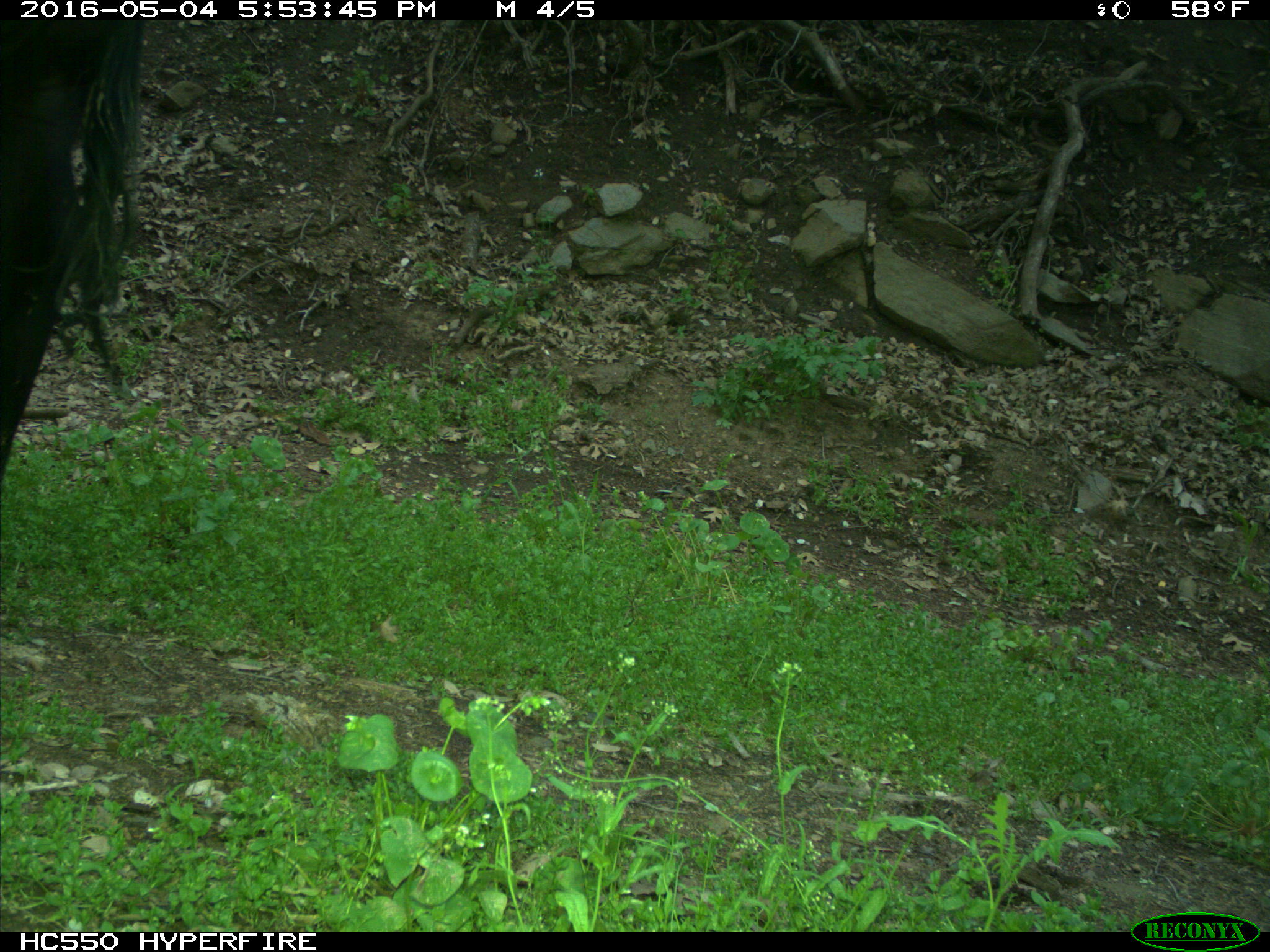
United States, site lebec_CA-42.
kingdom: Animalia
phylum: Chordata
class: Mammalia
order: Artiodactyla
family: Bovidae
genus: Bos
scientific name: Bos taurus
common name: domestic cow